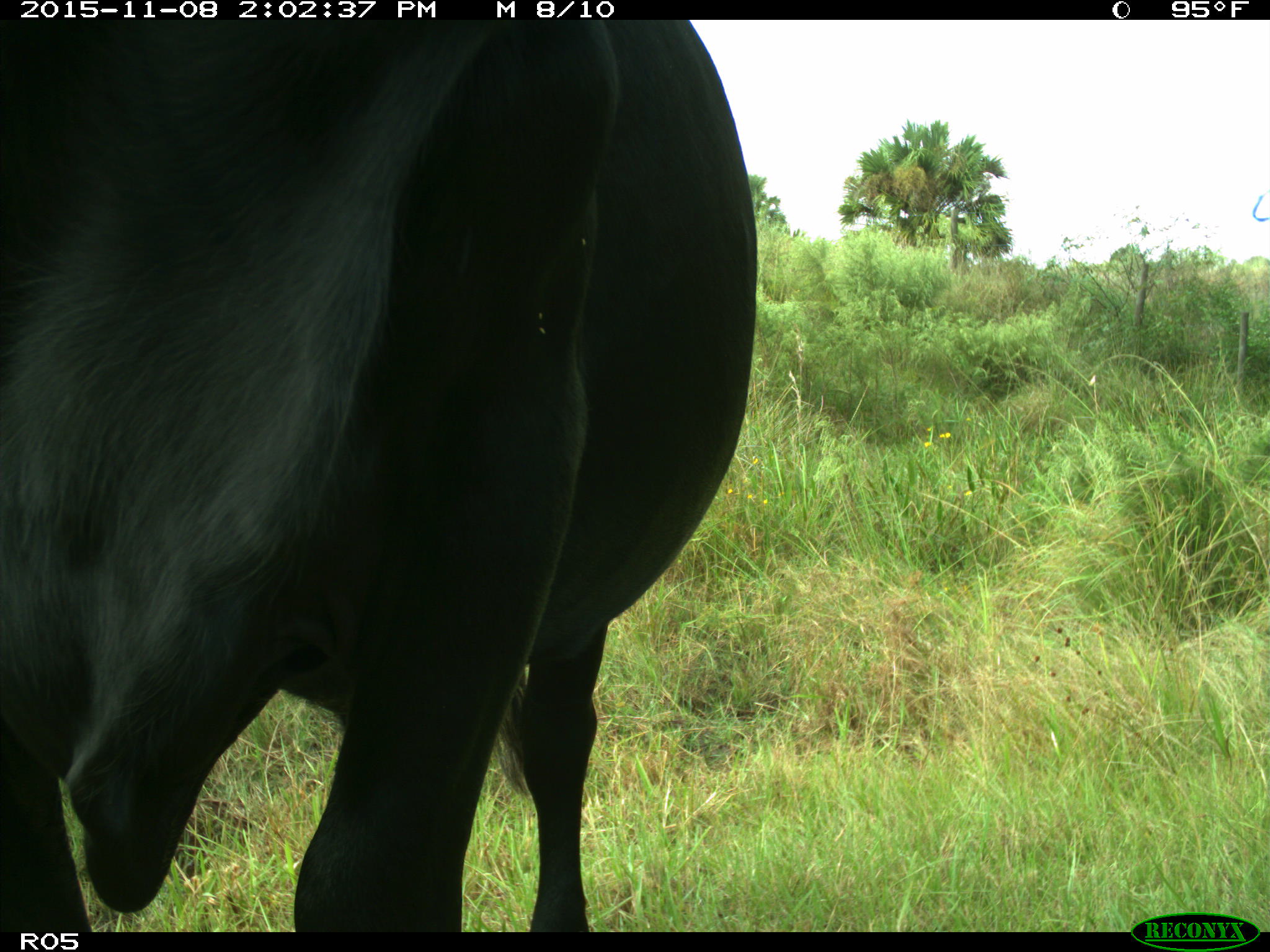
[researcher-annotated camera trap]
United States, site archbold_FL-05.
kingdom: Animalia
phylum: Chordata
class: Mammalia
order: Artiodactyla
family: Bovidae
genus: Bos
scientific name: Bos taurus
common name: domestic cow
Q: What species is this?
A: Bos taurus (domestic cow).